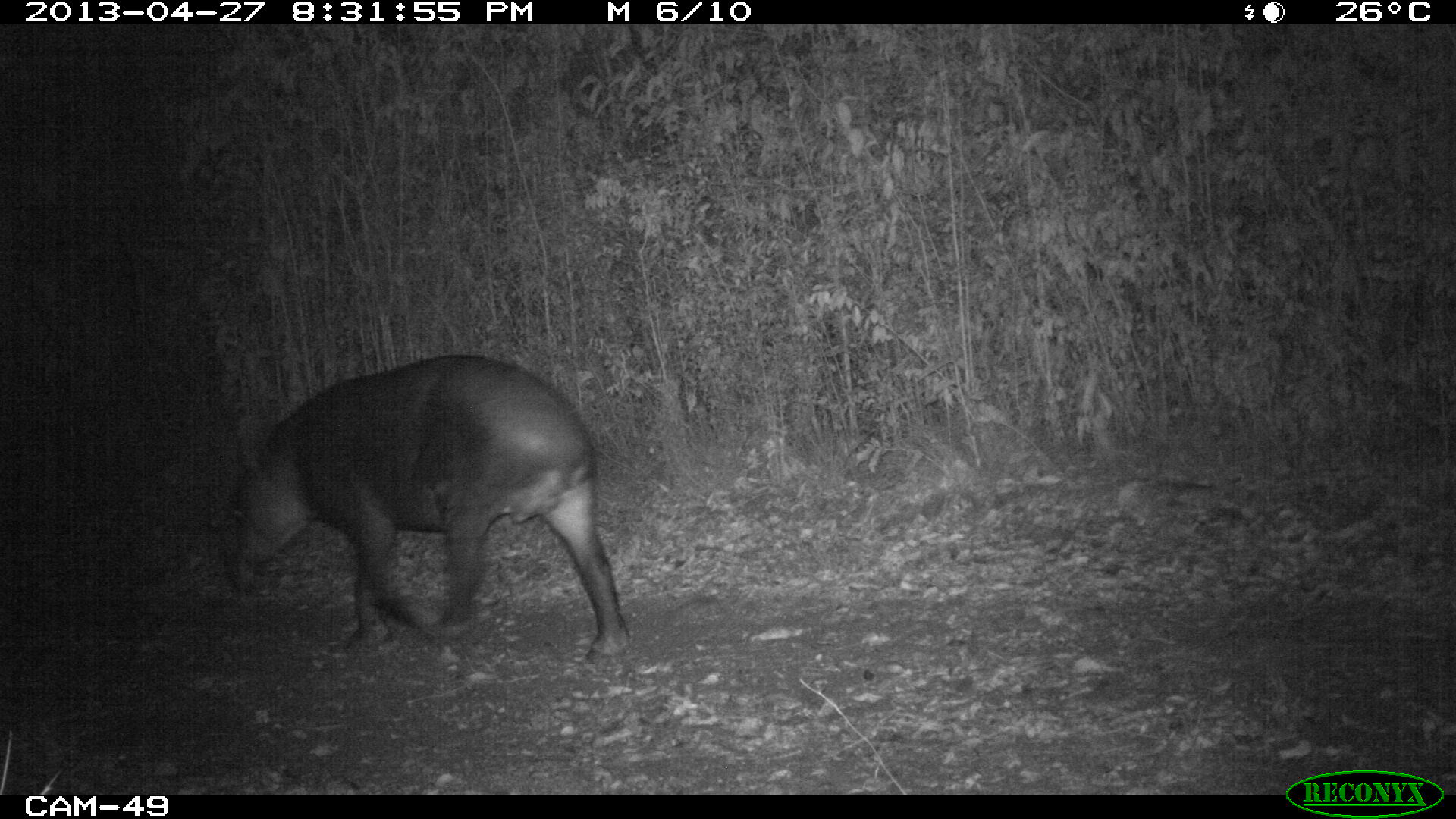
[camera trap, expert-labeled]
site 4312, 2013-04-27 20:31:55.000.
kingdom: Animalia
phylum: Chordata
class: Mammalia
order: Perissodactyla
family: Tapiridae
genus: Tapirus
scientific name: Tapirus bairdii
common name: baird's tapir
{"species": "Tapirus bairdii (baird's tapir)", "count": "1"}